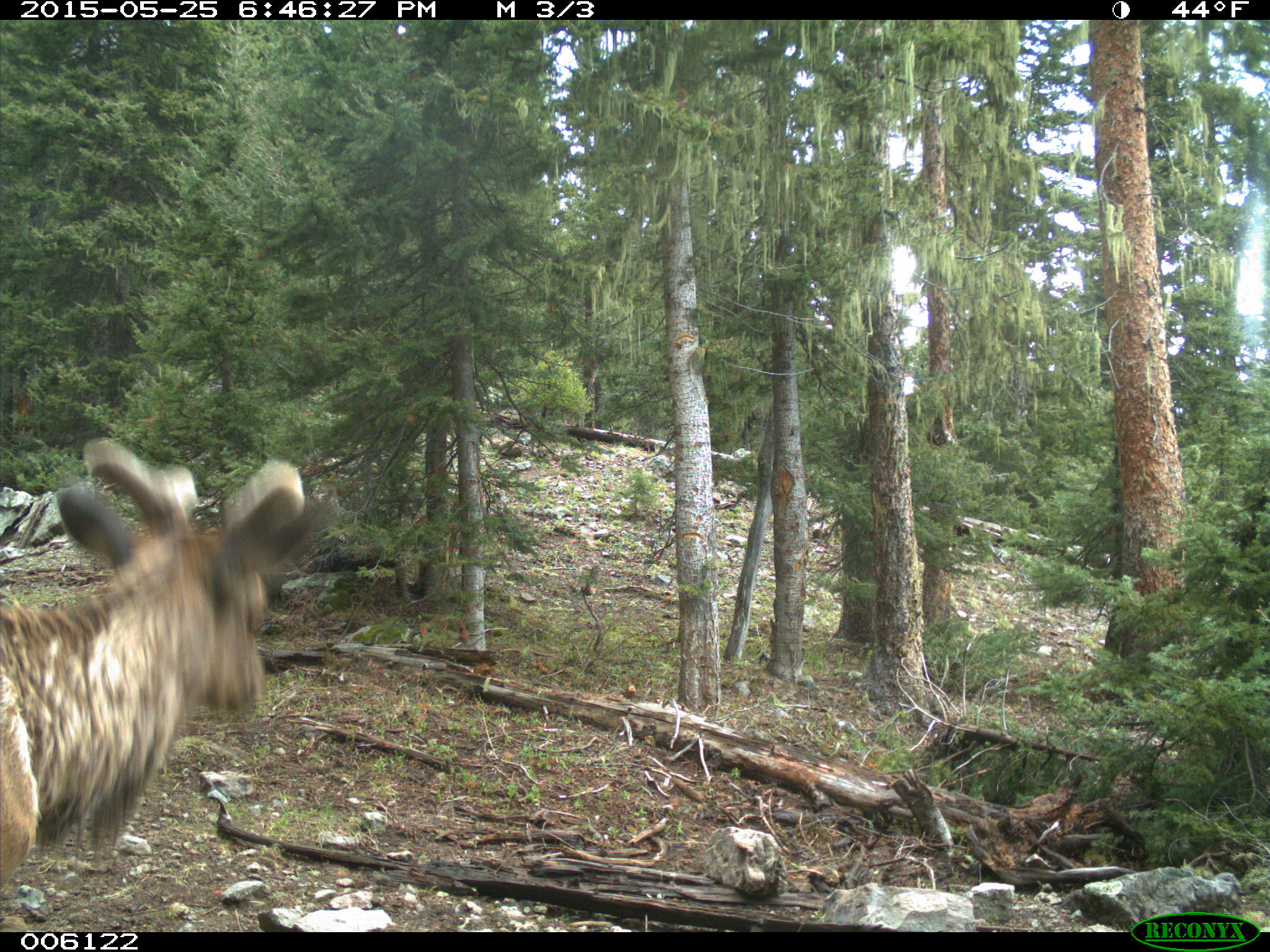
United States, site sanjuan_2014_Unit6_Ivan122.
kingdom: Animalia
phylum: Chordata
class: Mammalia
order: Artiodactyla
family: Cervidae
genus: Cervus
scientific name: Cervus elaphus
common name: red deer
Cervus elaphus (red deer).